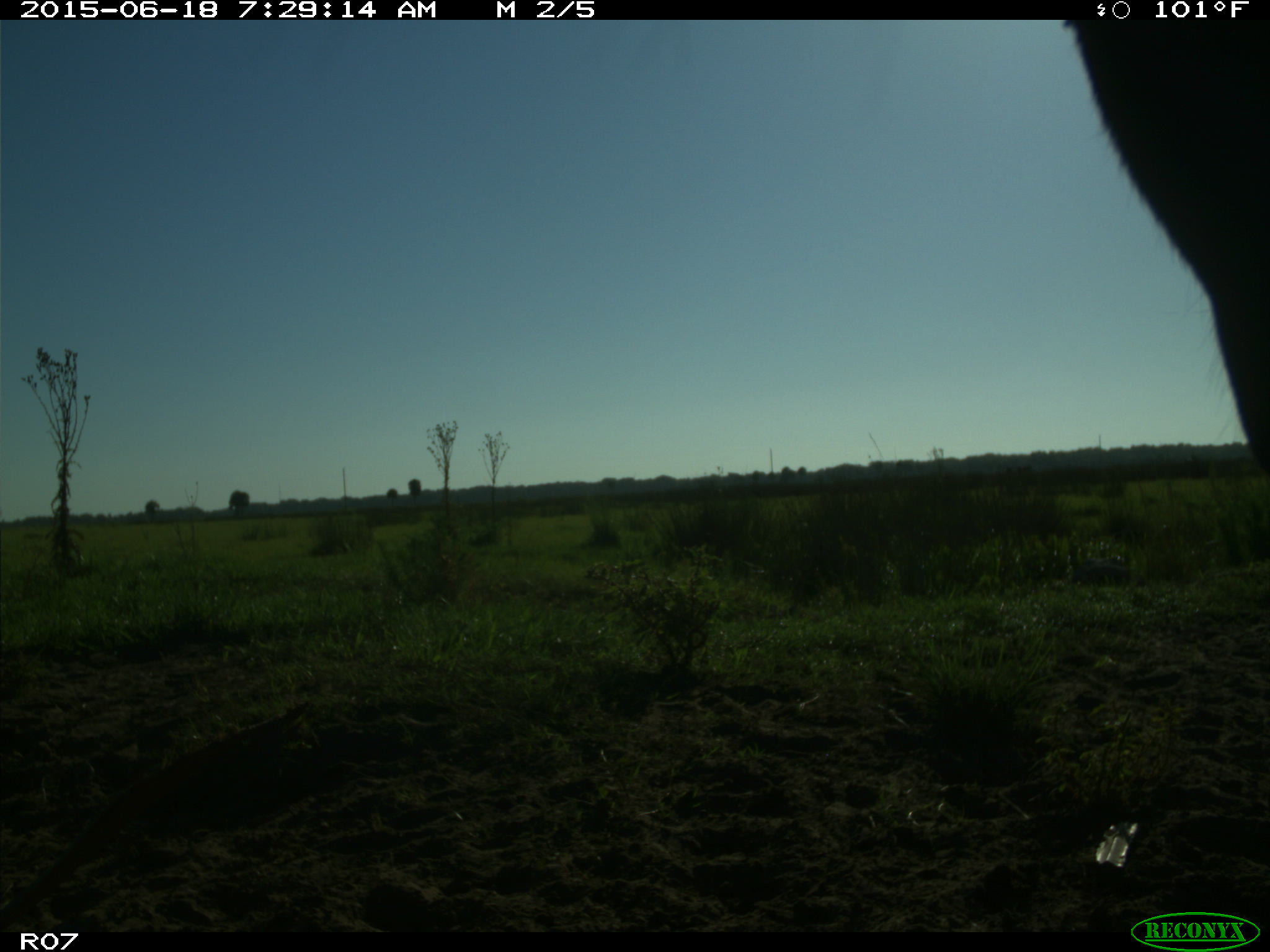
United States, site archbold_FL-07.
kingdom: Animalia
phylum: Chordata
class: Mammalia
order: Artiodactyla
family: Bovidae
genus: Bos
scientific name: Bos taurus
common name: domestic cow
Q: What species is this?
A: Bos taurus (domestic cow).